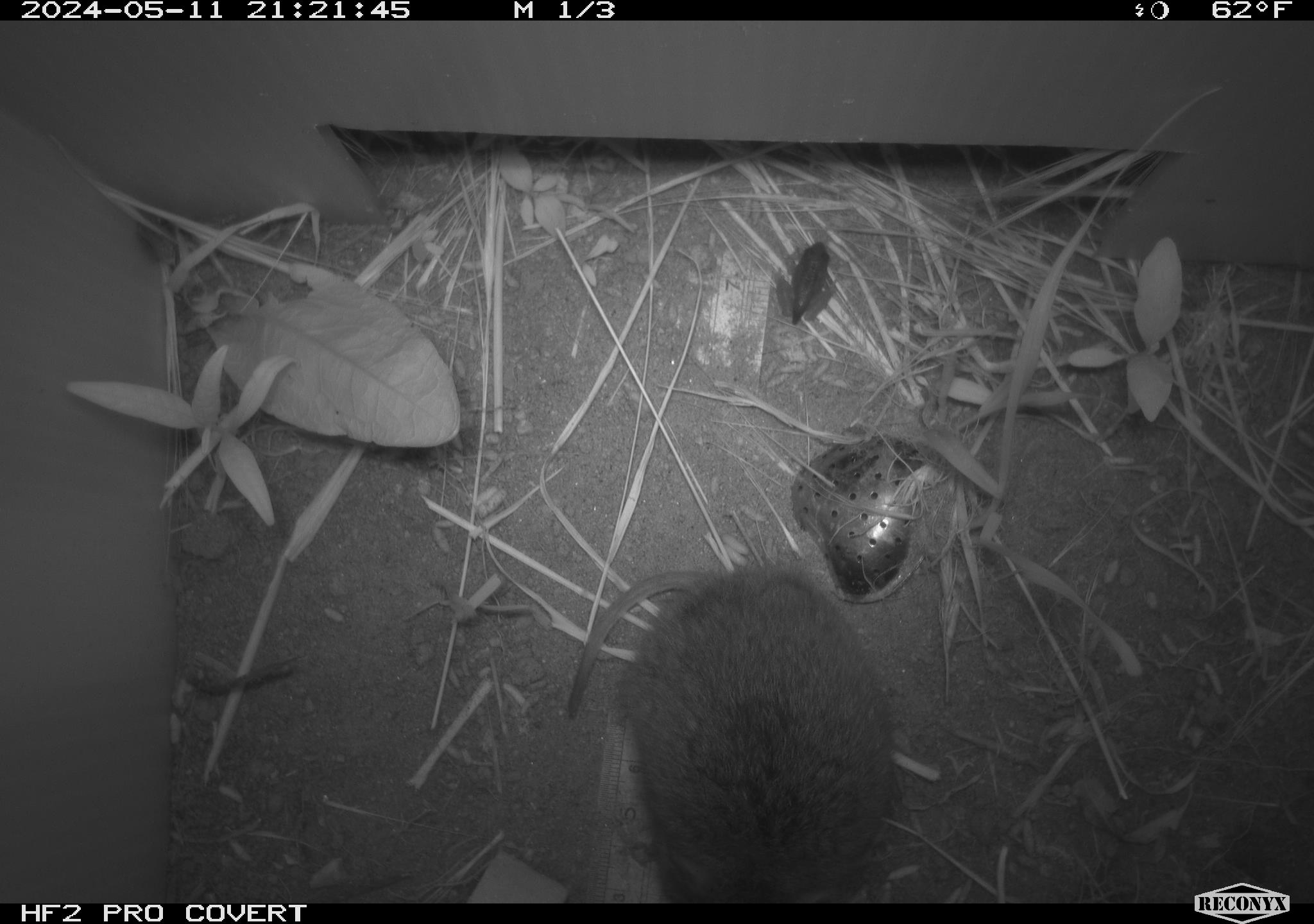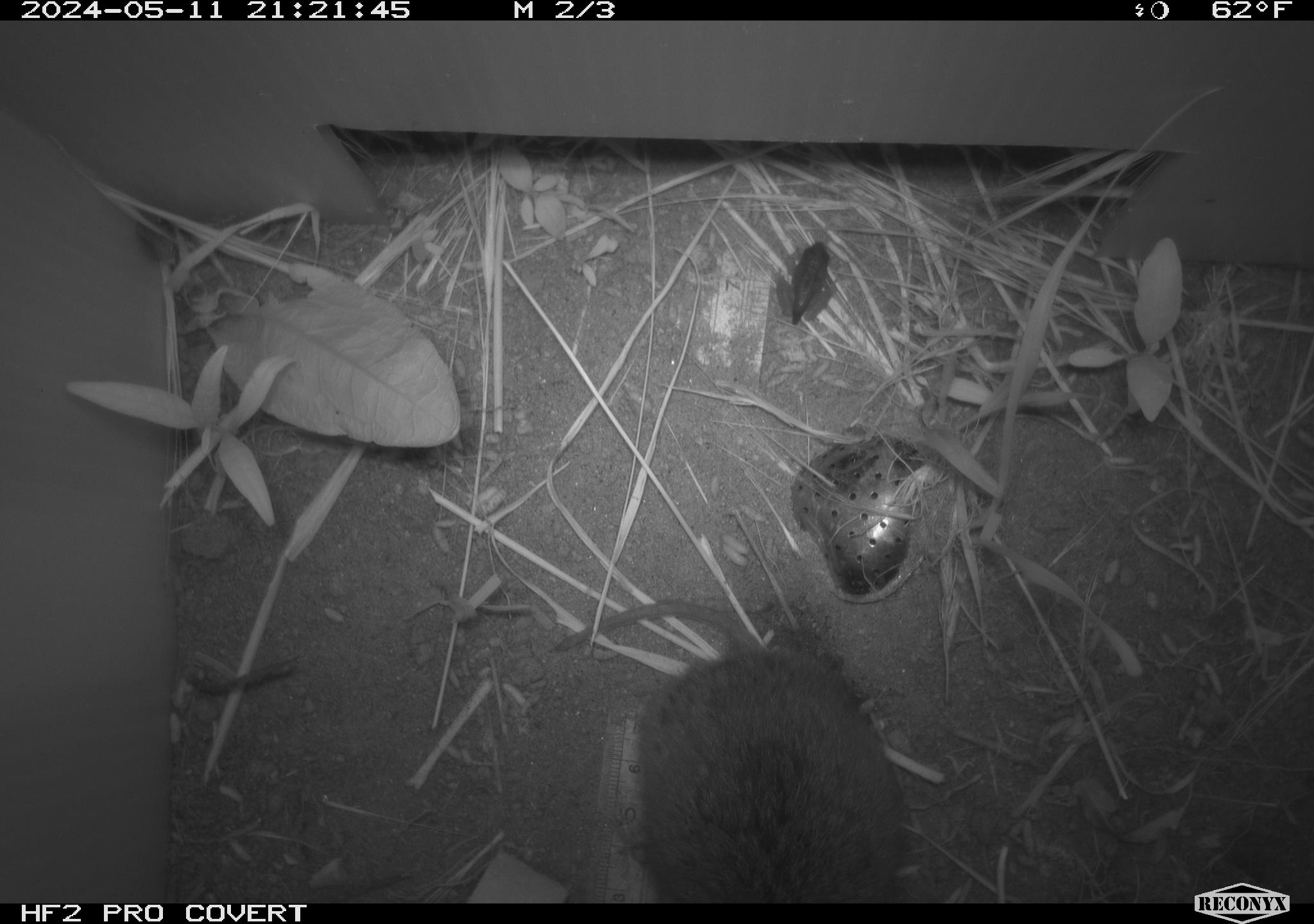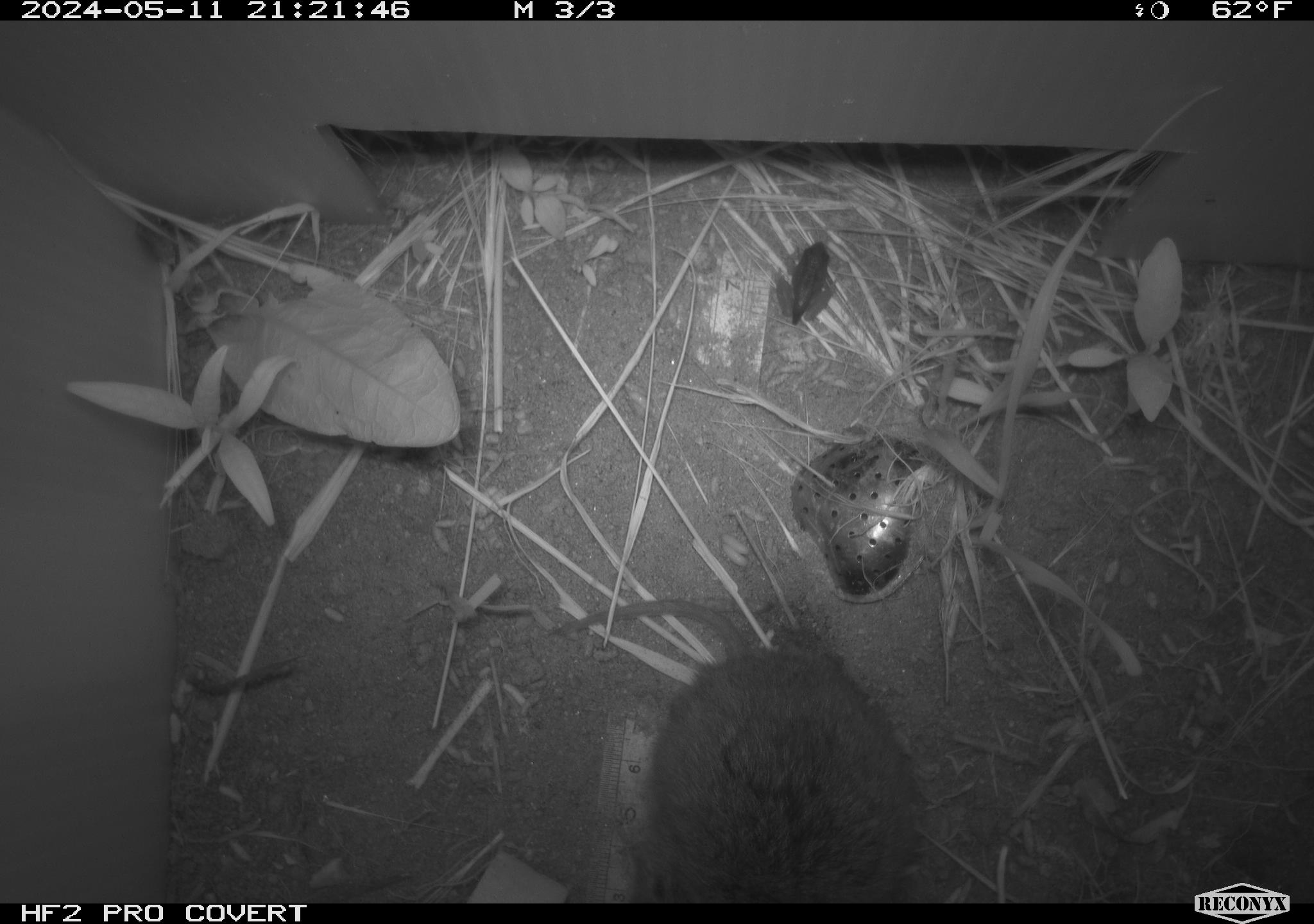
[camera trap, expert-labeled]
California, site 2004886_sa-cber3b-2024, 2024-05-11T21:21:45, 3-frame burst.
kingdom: Animalia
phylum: Chordata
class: Mammalia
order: Rodentia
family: Cricetidae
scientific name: Arvicolinae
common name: voles, lemmings, and muskrats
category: arvicolinae subfamily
Arvicolinae subfamily (voles, lemmings, and muskrats) (Arvicolinae).